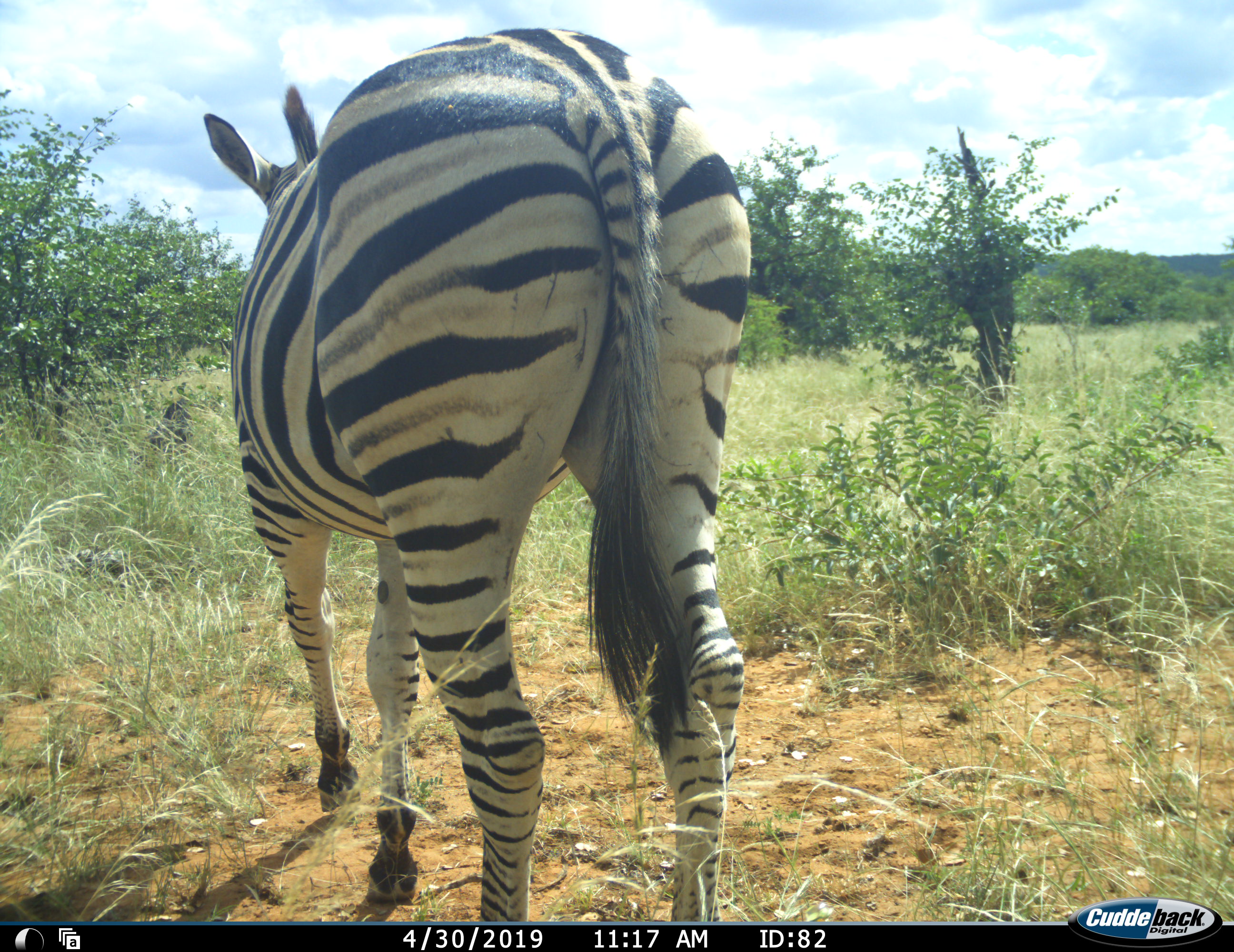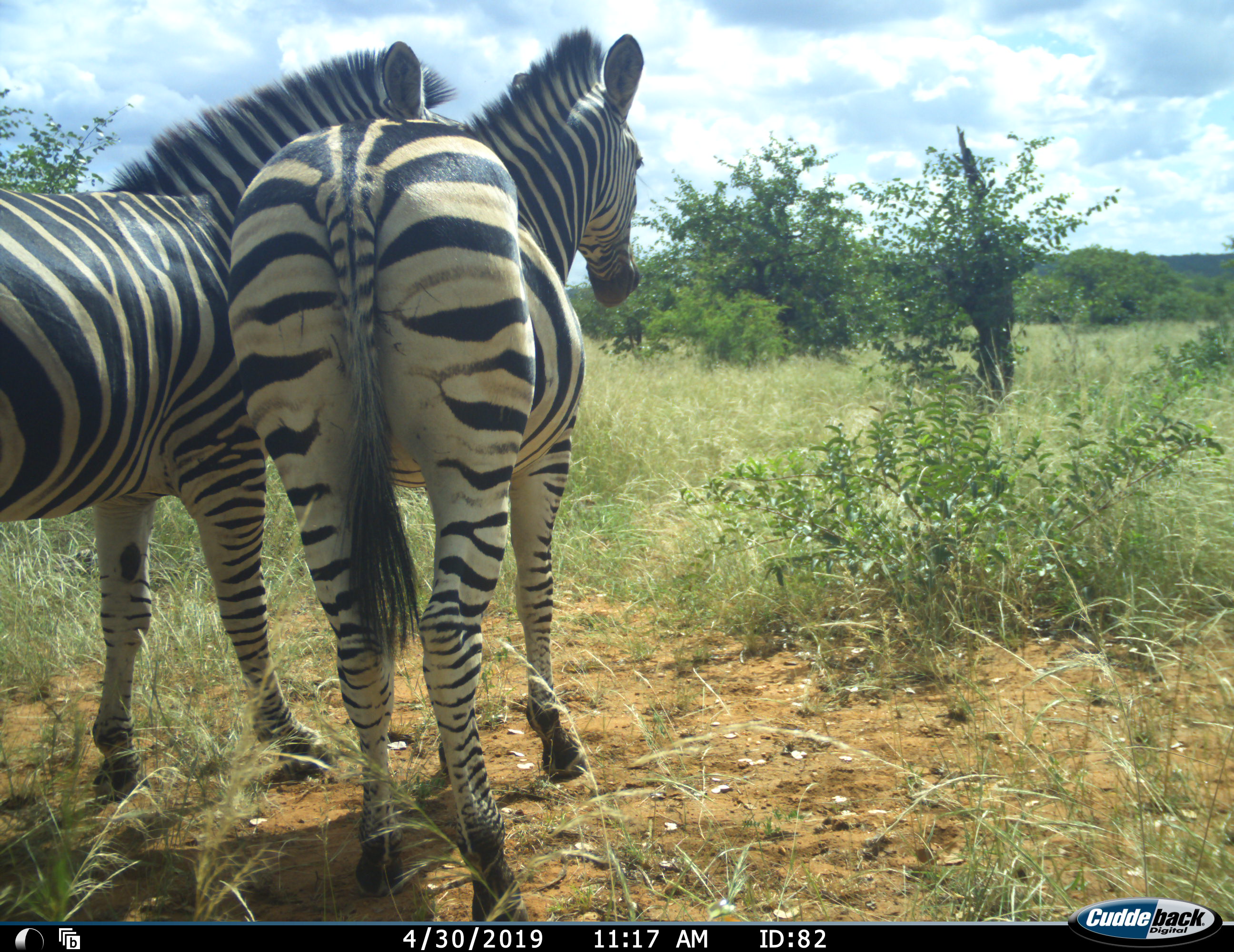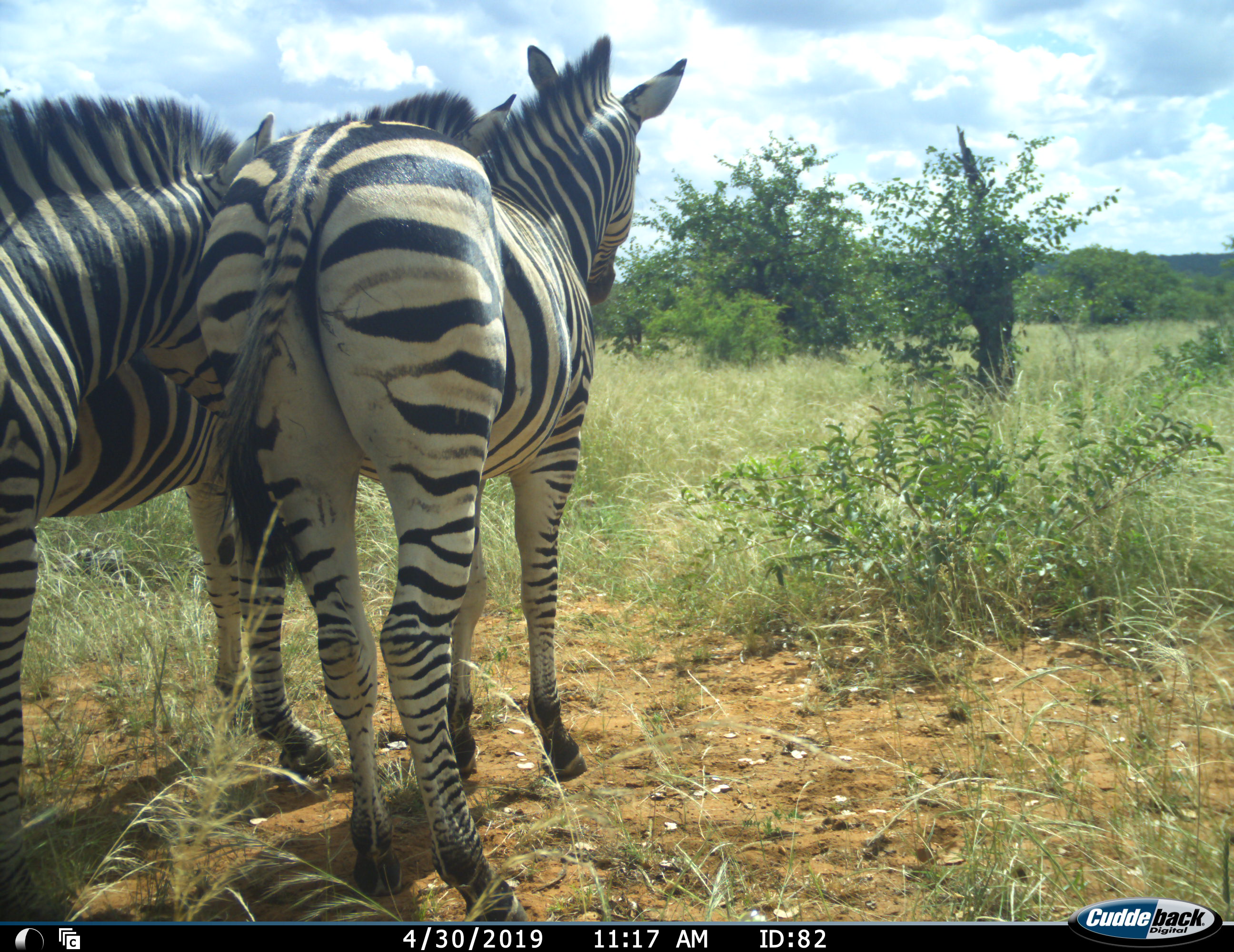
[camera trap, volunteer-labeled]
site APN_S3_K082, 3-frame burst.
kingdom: Animalia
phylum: Chordata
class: Mammalia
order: Perissodactyla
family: Equidae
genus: Equus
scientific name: Equus quagga burchellii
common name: burchell's zebra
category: zebraburchells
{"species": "zebraburchells (burchell's zebra) (Equus quagga burchellii)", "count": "2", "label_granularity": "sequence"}